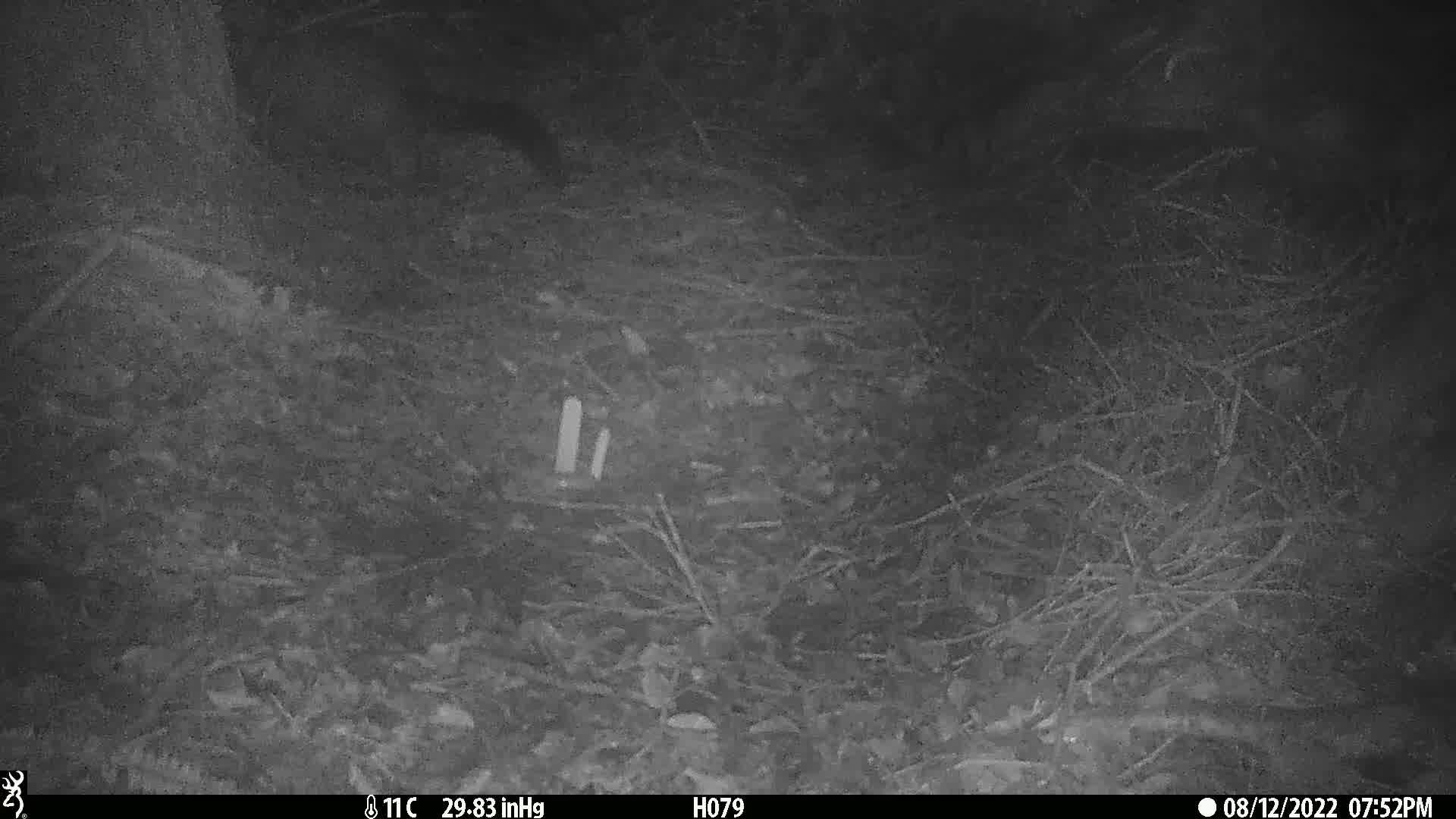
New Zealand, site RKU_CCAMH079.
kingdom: Animalia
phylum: Chordata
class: Mammalia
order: Diprotodontia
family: Phalangeridae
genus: Trichosurus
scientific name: Trichosurus vulpecula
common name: common brushtail possum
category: possum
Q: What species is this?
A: Possum (common brushtail possum) (Trichosurus vulpecula).